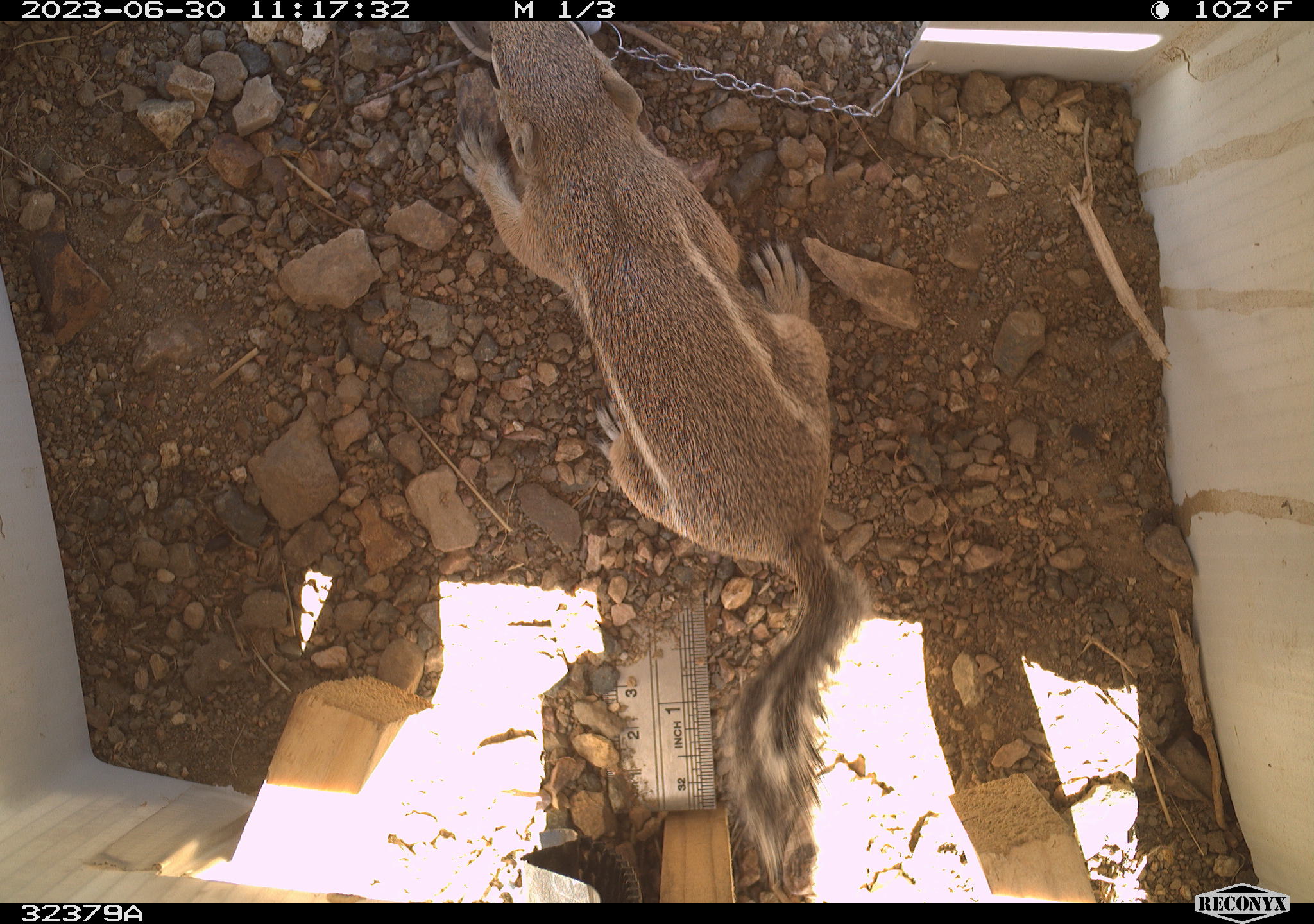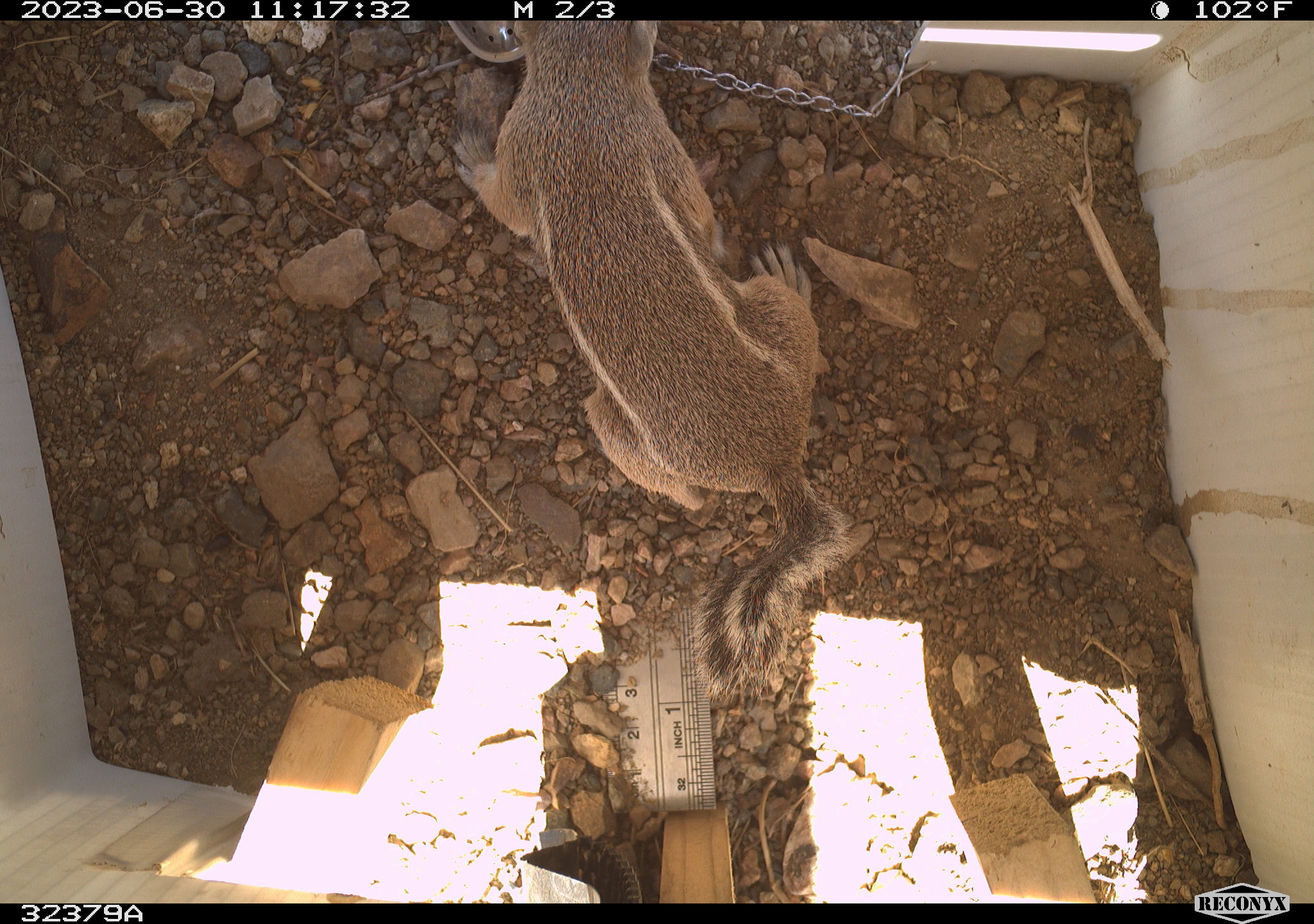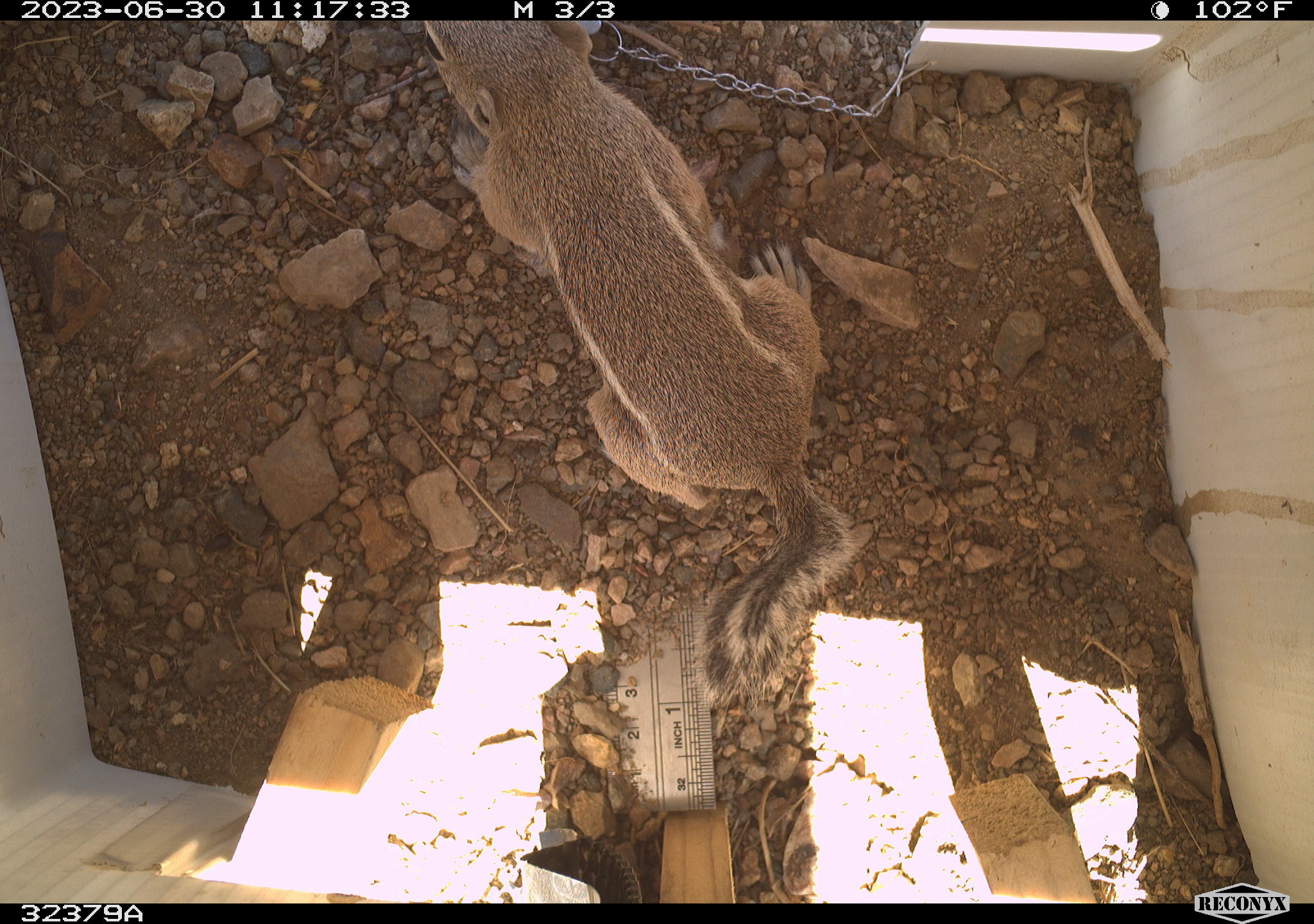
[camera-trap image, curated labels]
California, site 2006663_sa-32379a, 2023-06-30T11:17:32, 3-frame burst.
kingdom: Animalia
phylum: Chordata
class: Mammalia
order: Rodentia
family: Sciuridae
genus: Ammospermophilus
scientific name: Ammospermophilus leucurus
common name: white-tailed antelope squirrel